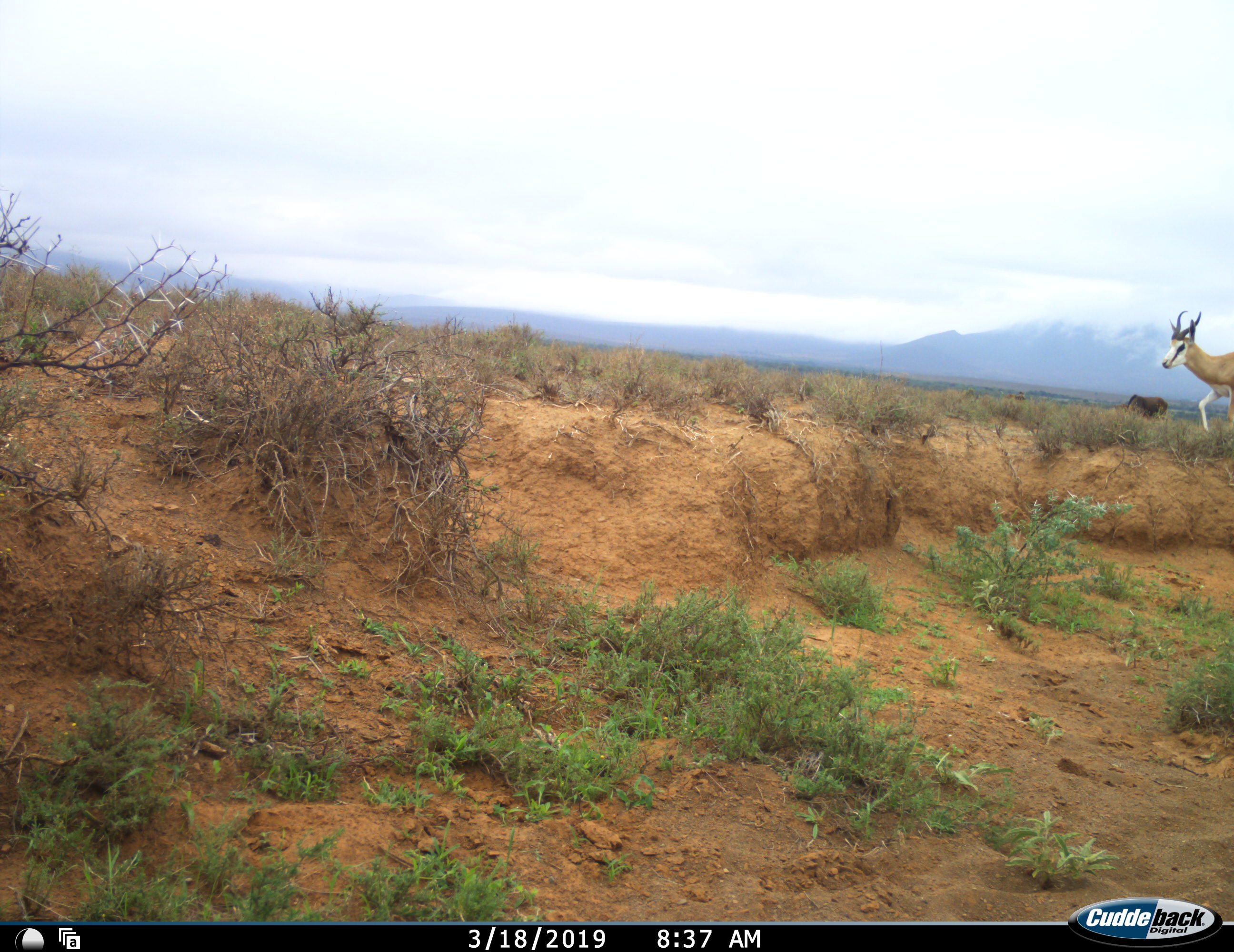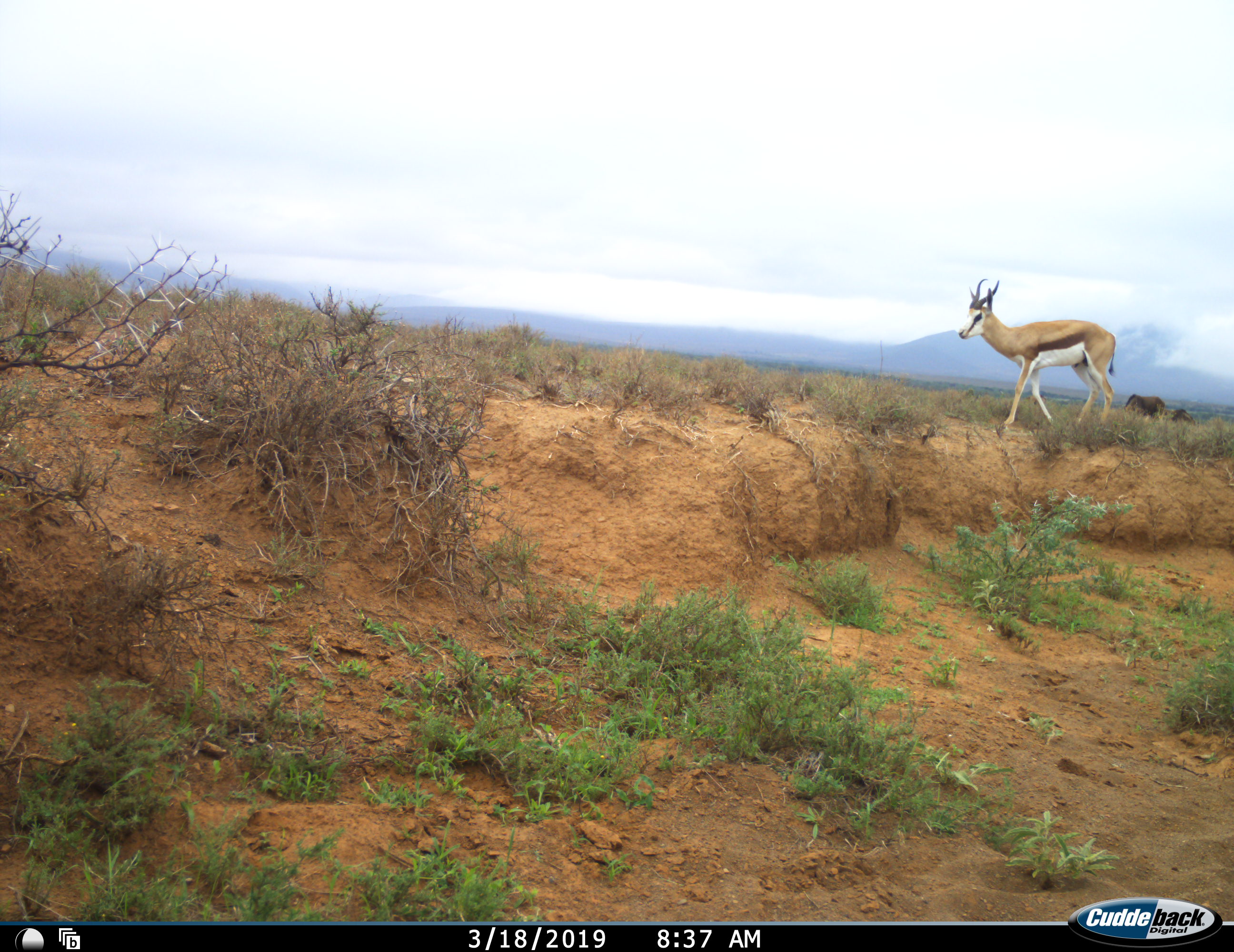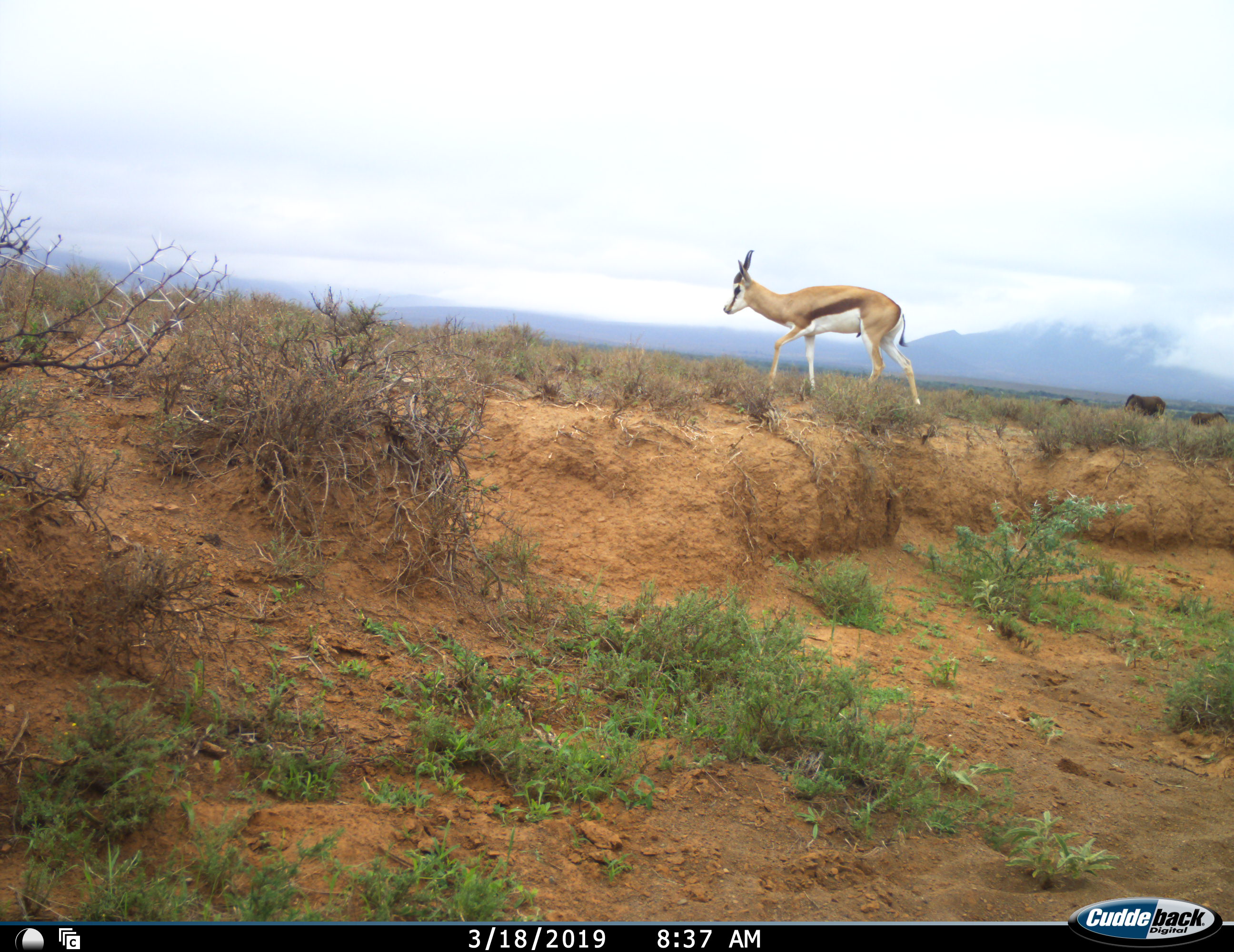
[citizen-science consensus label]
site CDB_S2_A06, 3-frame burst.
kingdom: Animalia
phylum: Chordata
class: Mammalia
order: Artiodactyla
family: Bovidae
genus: Antidorcas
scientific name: Antidorcas marsupialis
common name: springbok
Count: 1.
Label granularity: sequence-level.